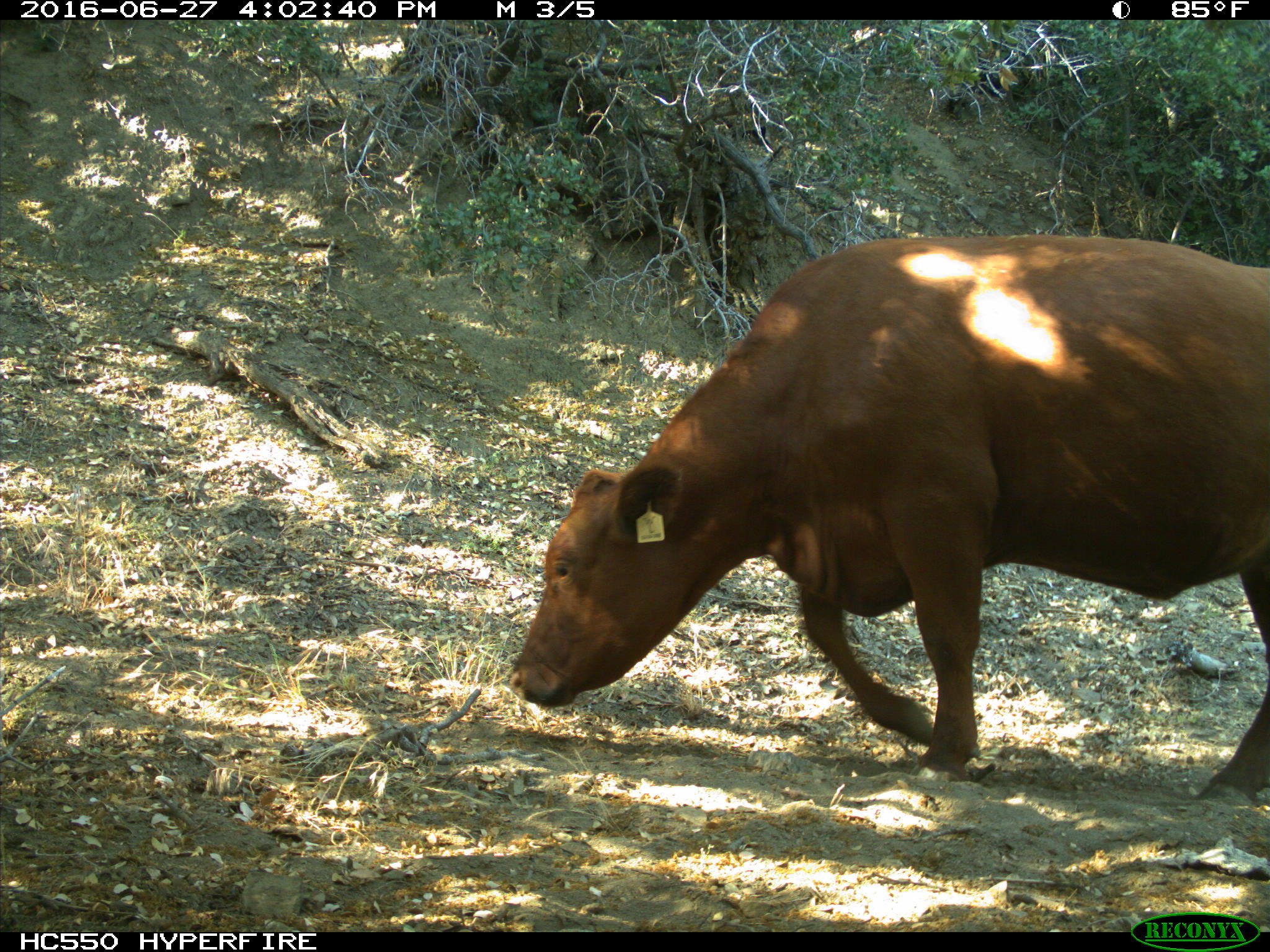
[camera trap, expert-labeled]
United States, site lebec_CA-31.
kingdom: Animalia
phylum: Chordata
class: Mammalia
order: Artiodactyla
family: Bovidae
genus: Bos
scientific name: Bos taurus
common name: domestic cow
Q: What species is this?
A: Bos taurus (domestic cow).